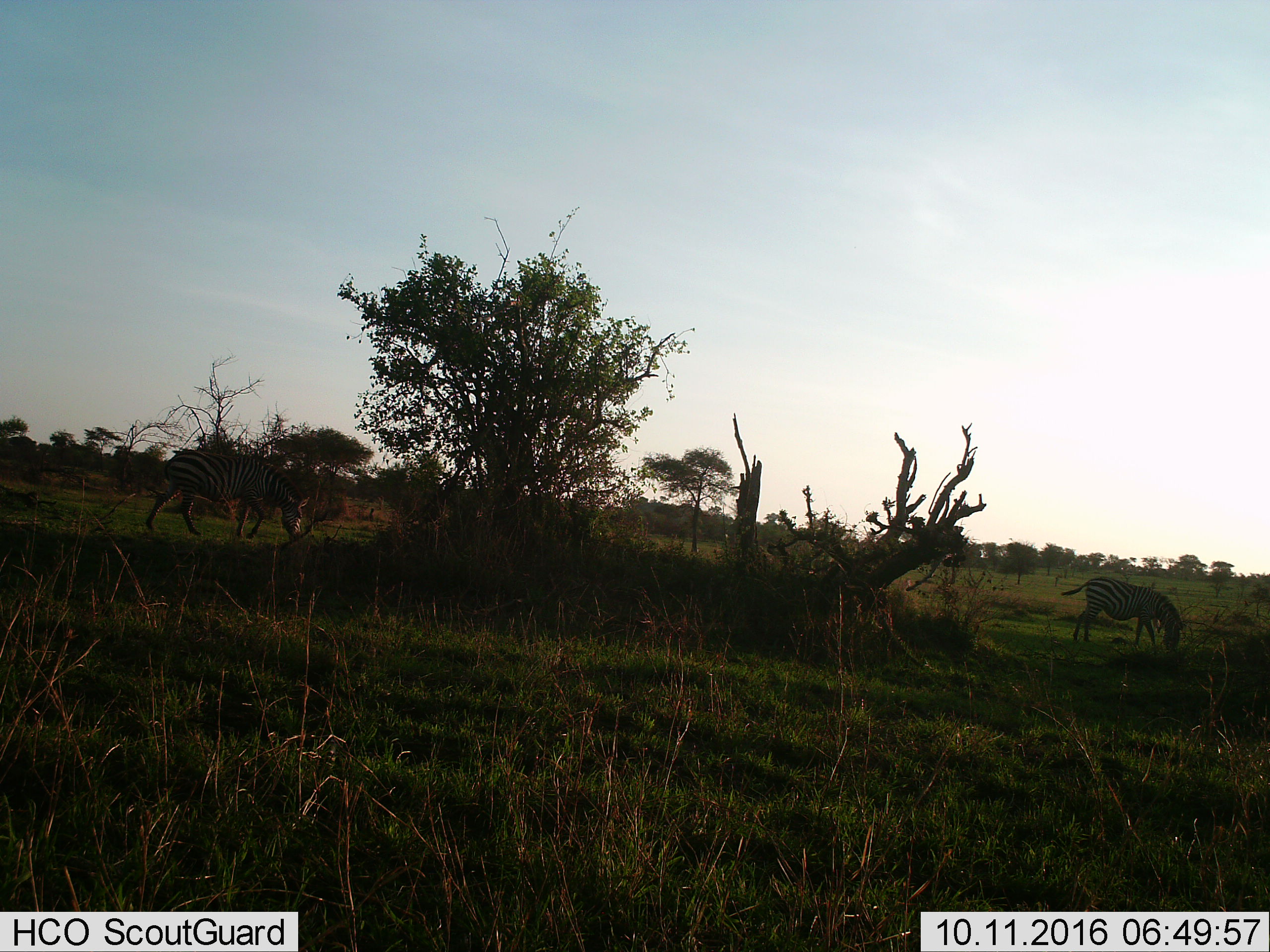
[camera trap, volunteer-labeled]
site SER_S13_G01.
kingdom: Animalia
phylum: Chordata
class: Mammalia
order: Perissodactyla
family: Equidae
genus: Equus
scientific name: Equus quagga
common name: plains zebra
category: zebraplains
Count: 2.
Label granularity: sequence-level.